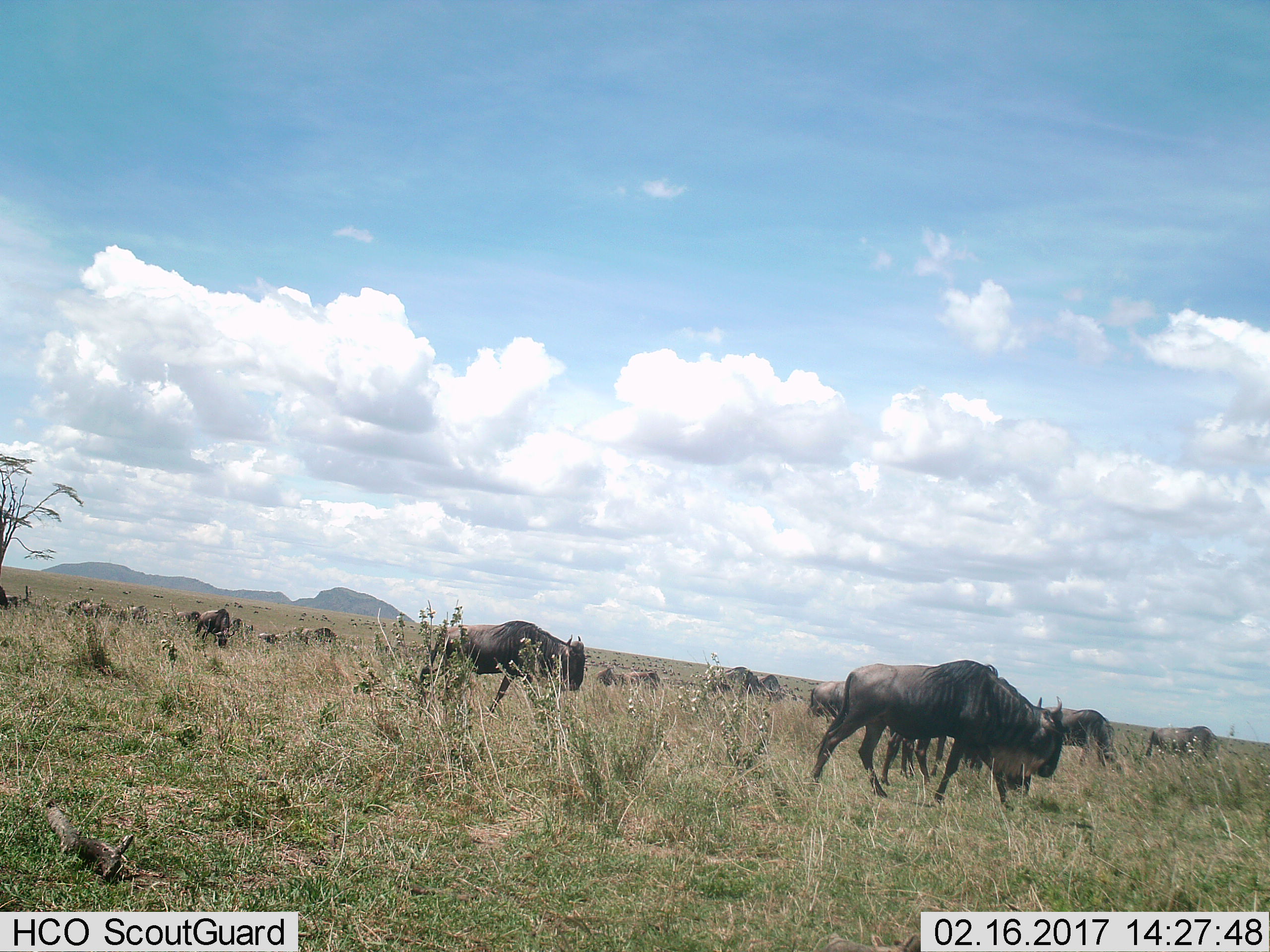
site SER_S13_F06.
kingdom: Animalia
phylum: Chordata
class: Mammalia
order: Artiodactyla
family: Bovidae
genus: Connochaetes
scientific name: Connochaetes taurinus taurinus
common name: blue wildebeest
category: wildebeestblue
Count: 11-50.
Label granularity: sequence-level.